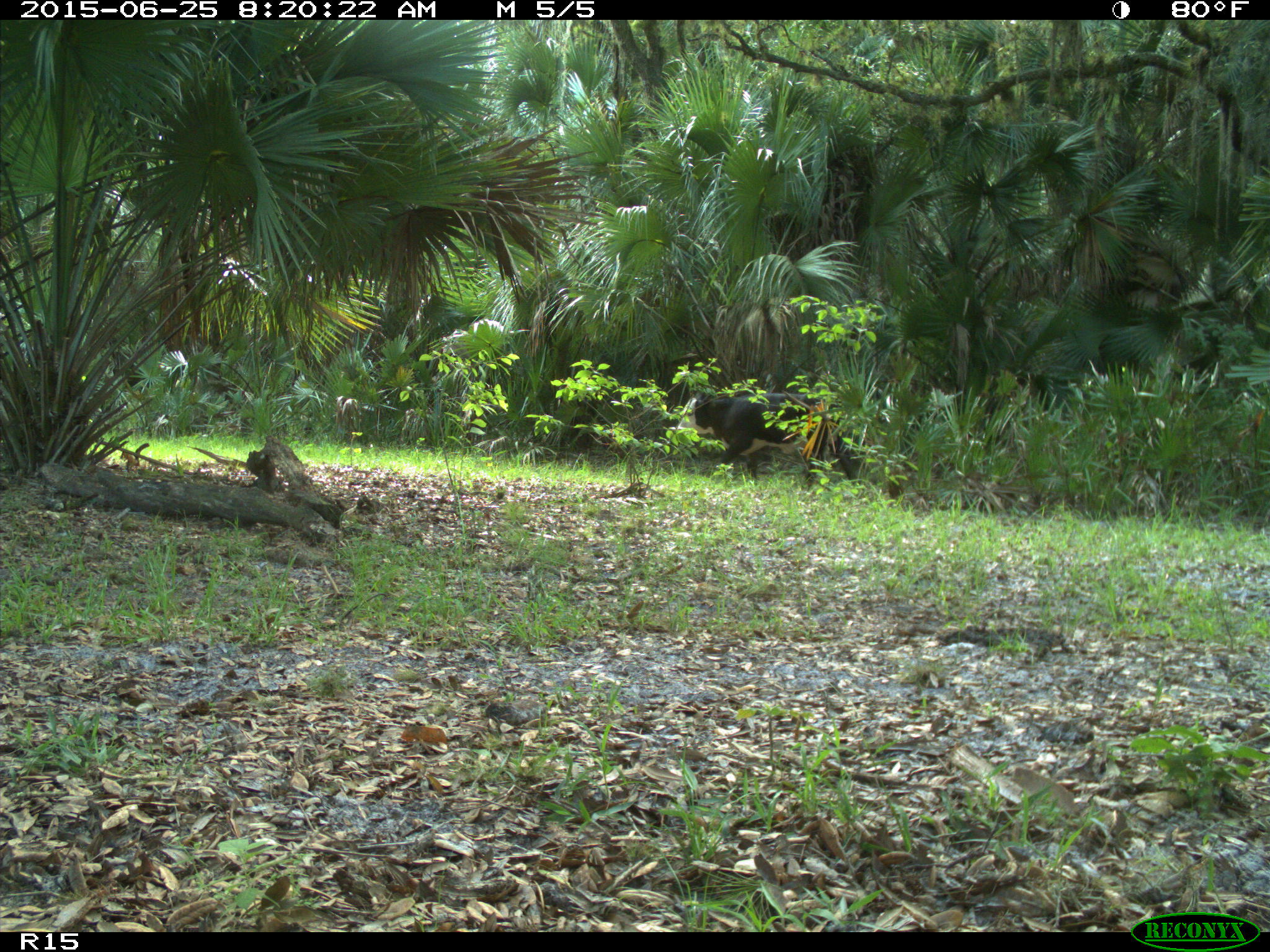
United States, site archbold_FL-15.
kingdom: Animalia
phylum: Chordata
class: Mammalia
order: Artiodactyla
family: Bovidae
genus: Bos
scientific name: Bos taurus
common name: domestic cow